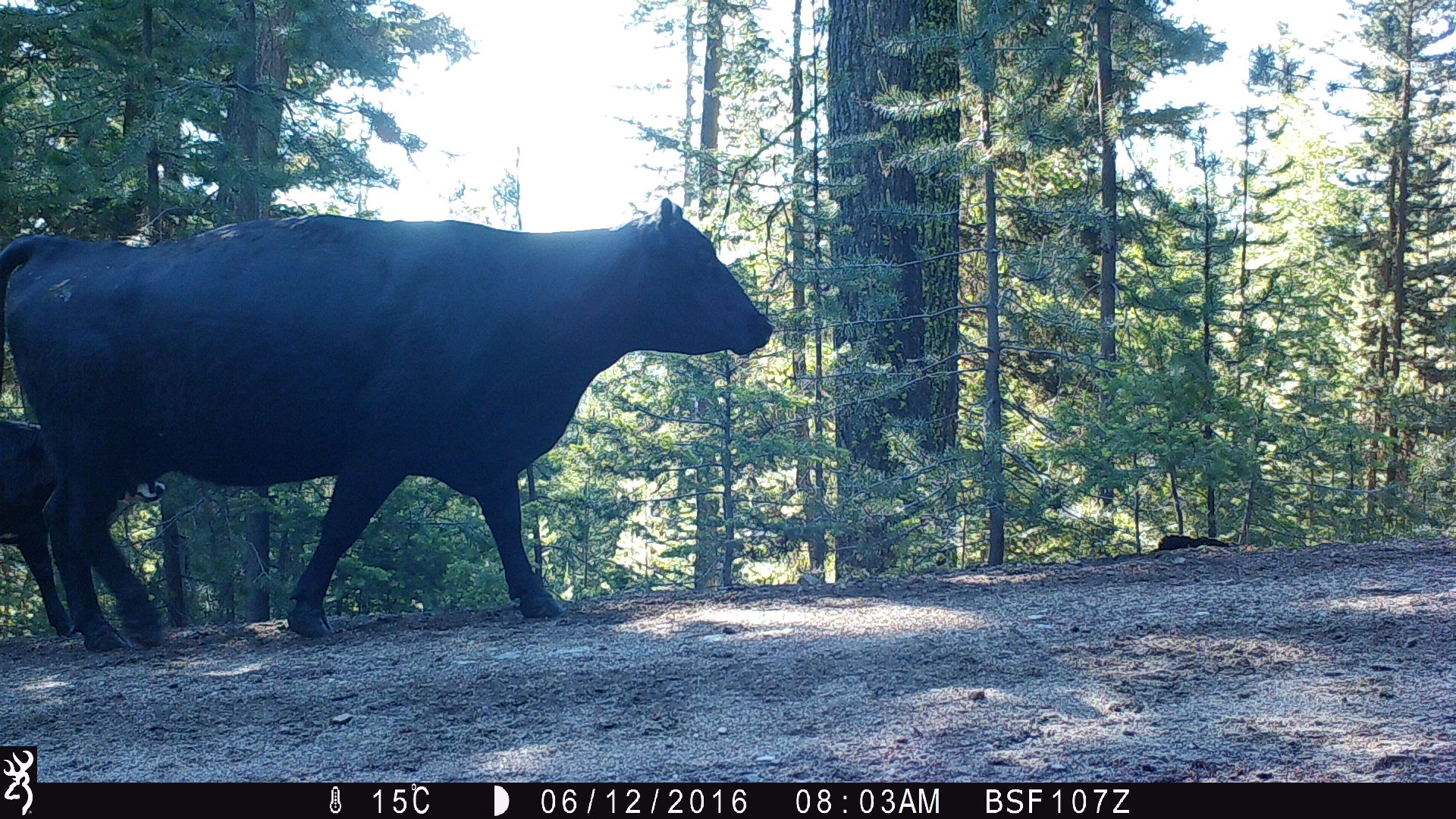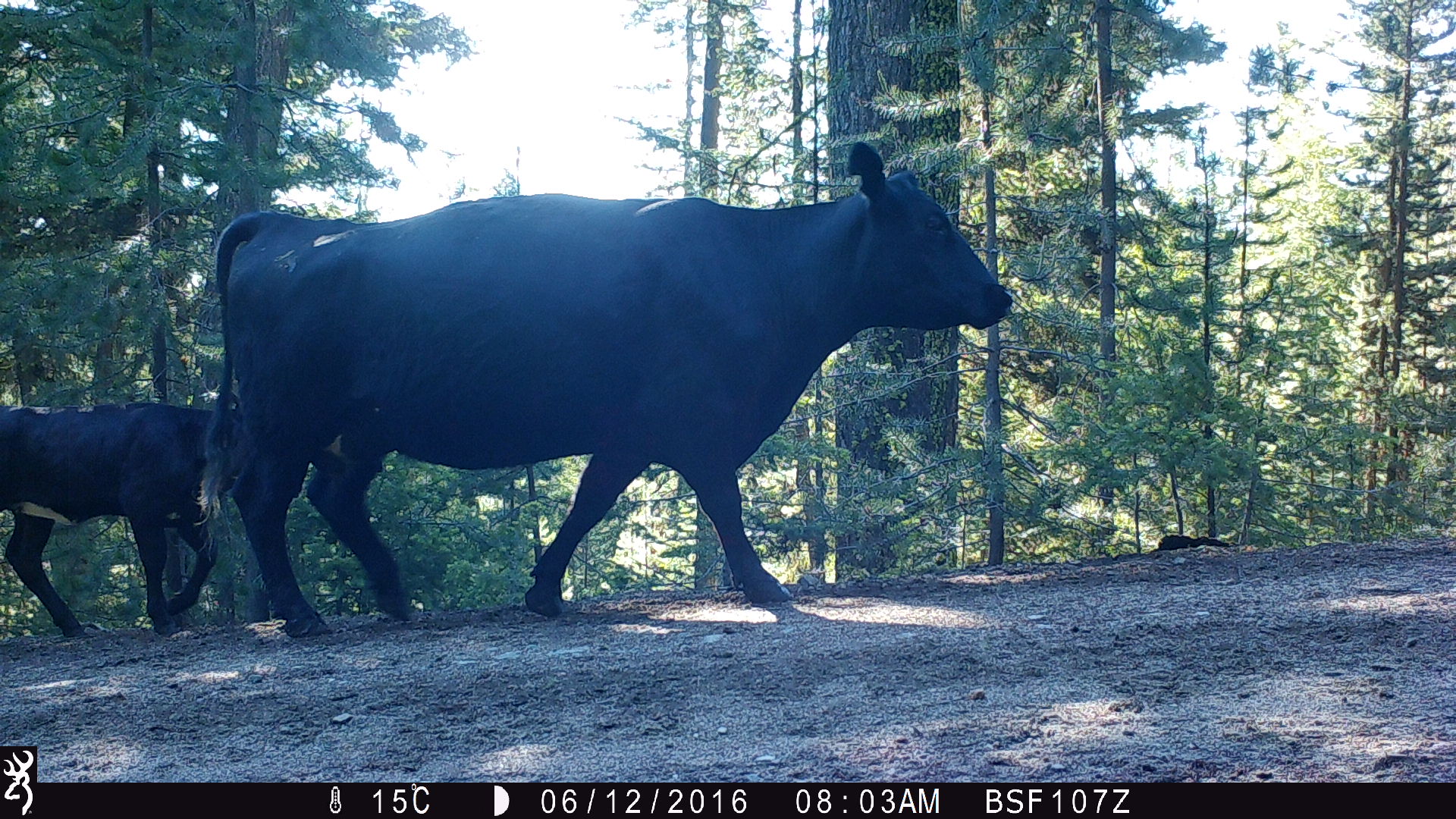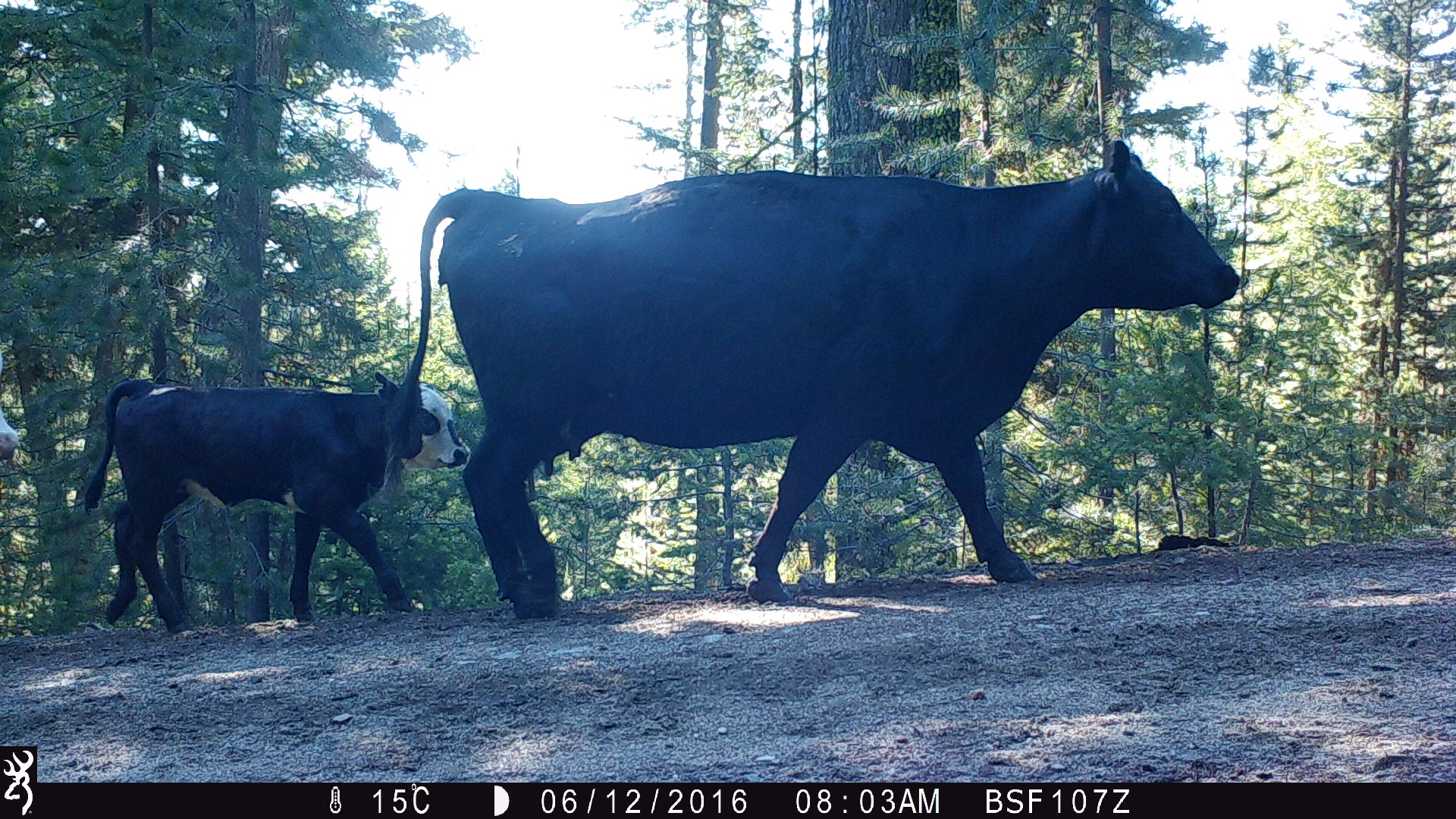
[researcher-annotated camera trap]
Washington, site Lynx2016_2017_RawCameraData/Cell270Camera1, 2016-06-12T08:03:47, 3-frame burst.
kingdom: Animalia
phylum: Chordata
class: Mammalia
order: Artiodactyla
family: Bovidae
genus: Bos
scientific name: Bos taurus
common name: domestic cattle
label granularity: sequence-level